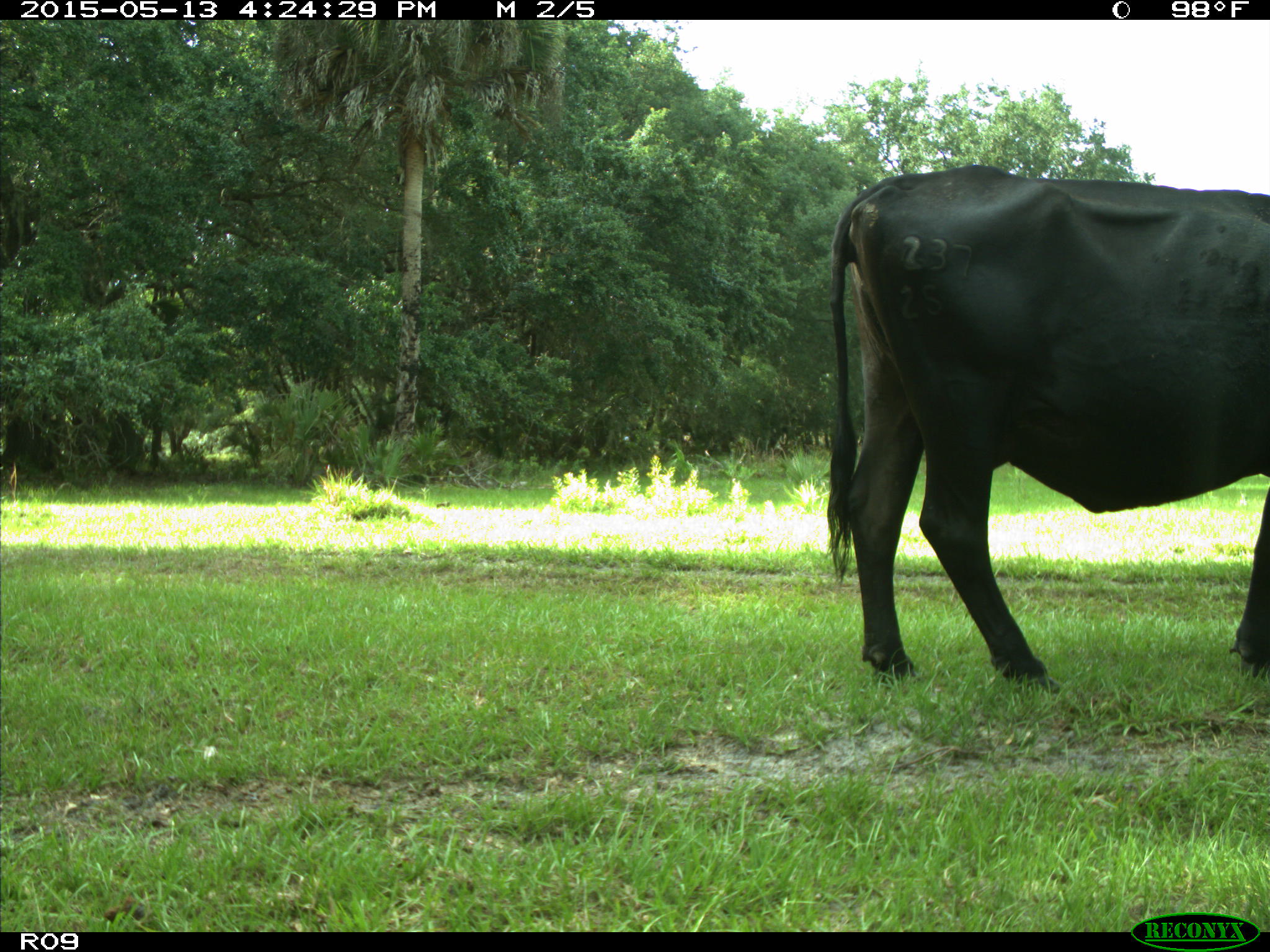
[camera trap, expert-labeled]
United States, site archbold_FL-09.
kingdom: Animalia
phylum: Chordata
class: Mammalia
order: Artiodactyla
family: Bovidae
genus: Bos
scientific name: Bos taurus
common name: domestic cow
Bos taurus (domestic cow).